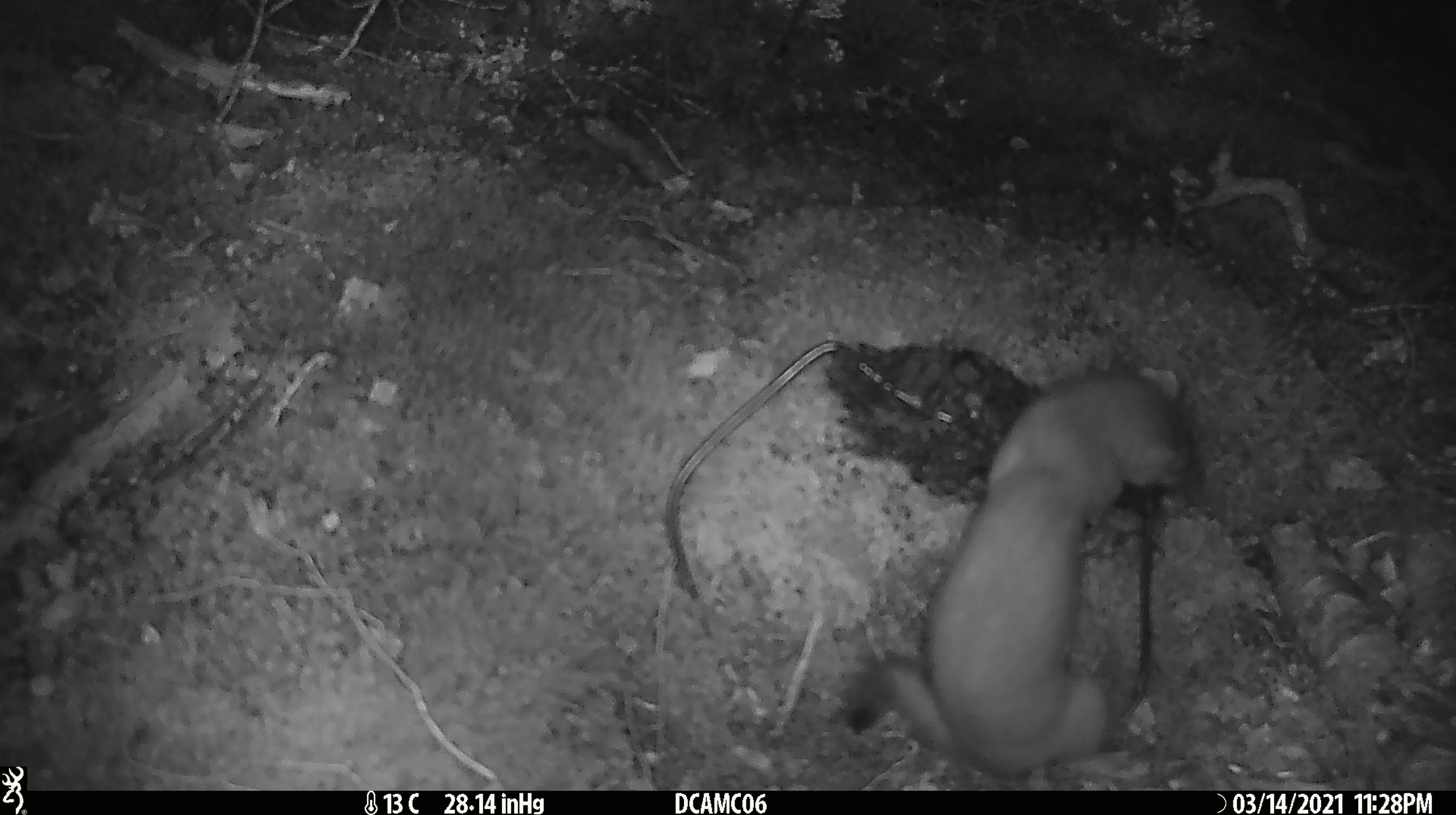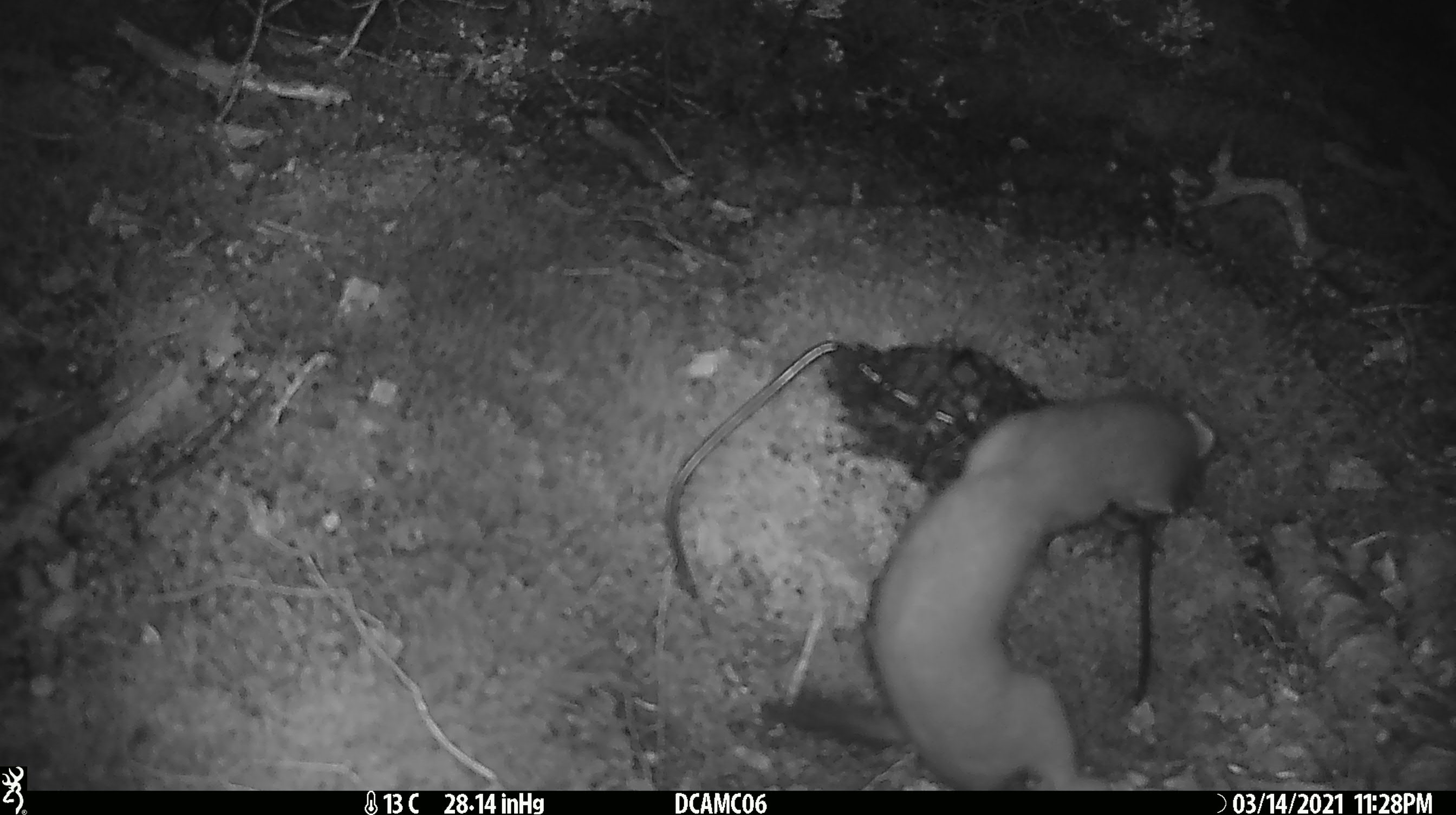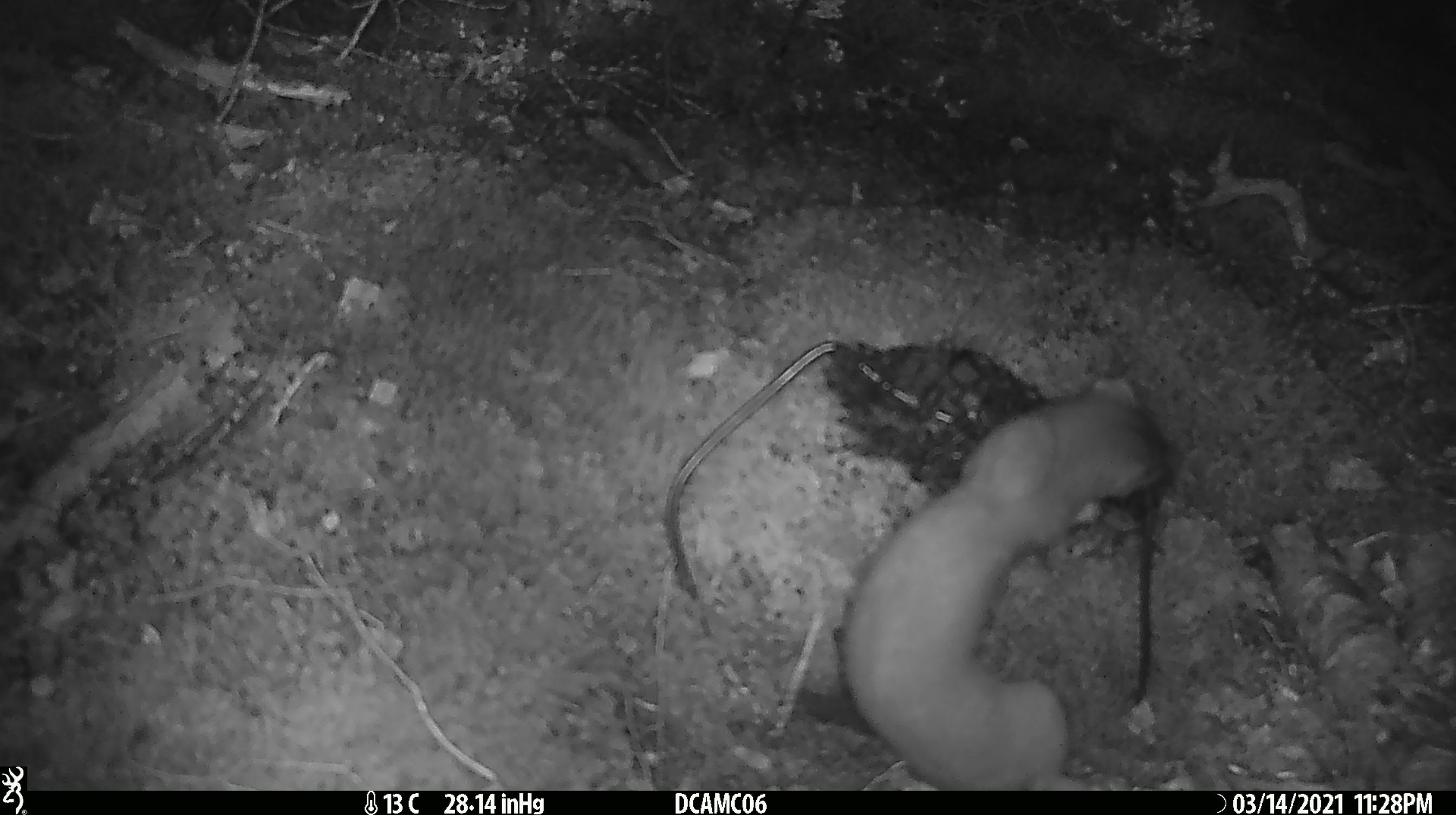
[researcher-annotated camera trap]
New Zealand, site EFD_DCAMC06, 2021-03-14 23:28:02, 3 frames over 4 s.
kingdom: Animalia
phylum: Chordata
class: Mammalia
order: Carnivora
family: Mustelidae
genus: Mustela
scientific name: Mustela erminea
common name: stoat